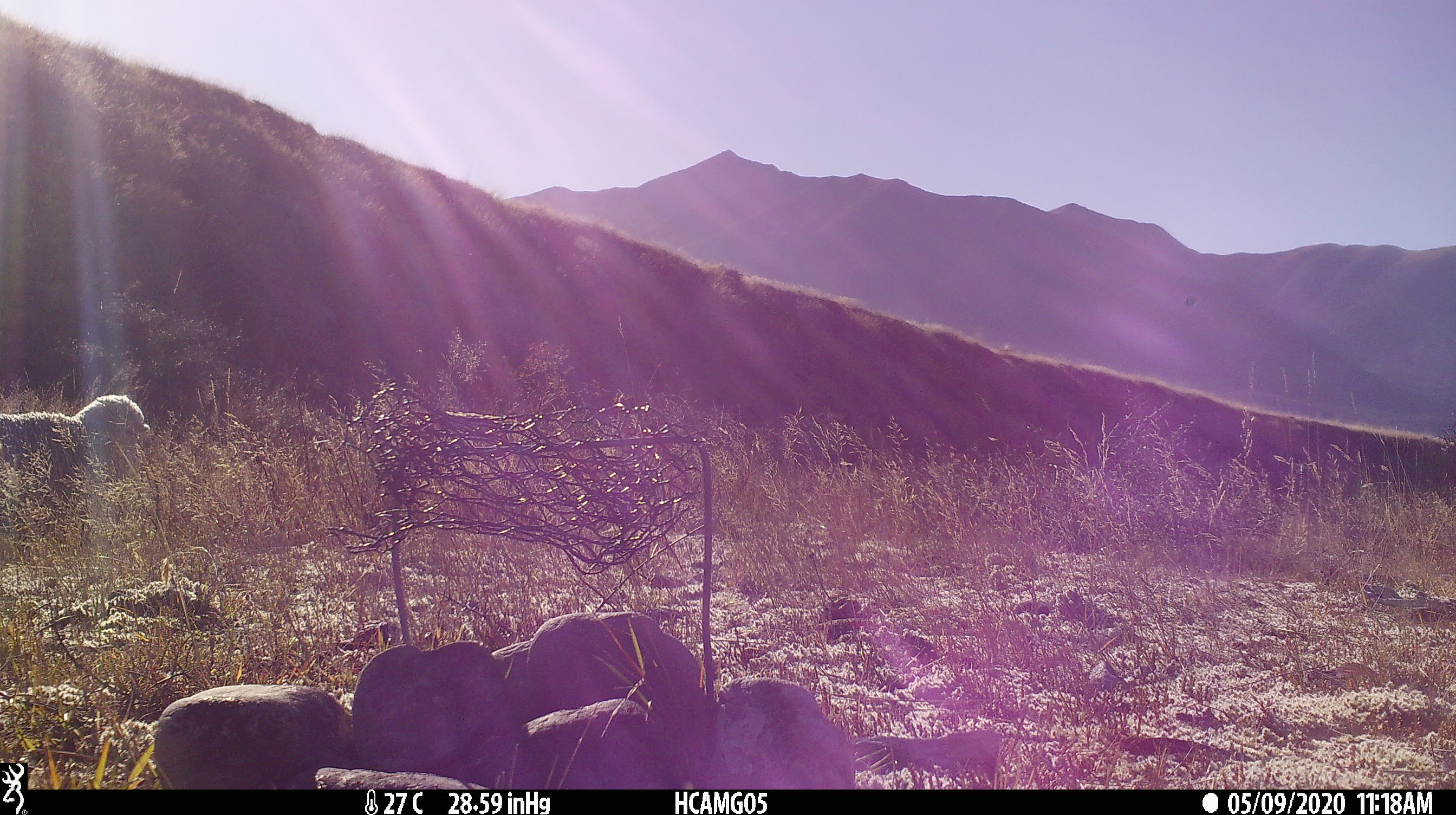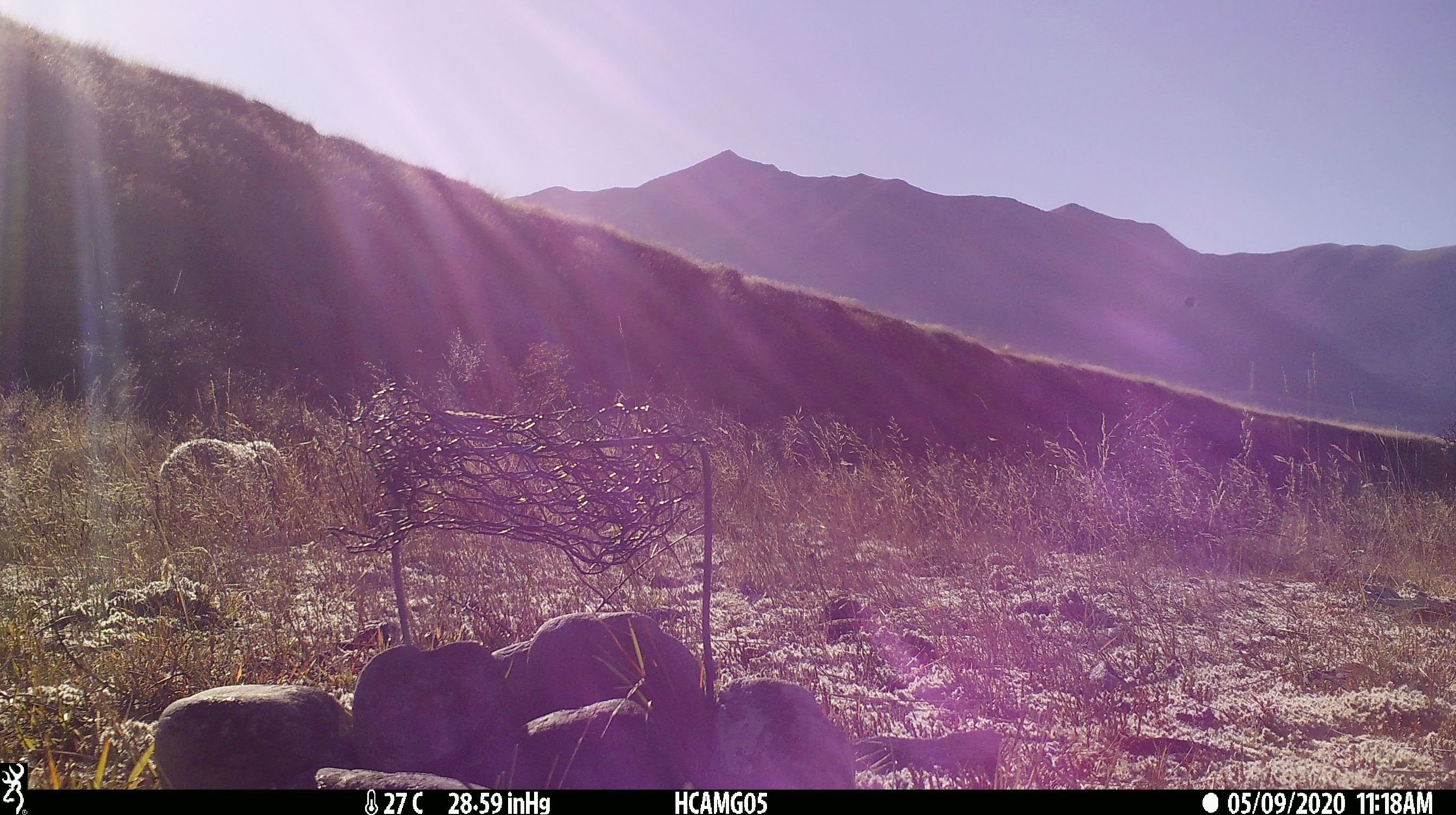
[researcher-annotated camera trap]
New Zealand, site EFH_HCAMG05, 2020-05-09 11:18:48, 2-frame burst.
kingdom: Animalia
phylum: Chordata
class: Mammalia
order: Artiodactyla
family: Bovidae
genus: Ovis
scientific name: Ovis aries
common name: domestic sheep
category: sheep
Sheep (domestic sheep) (Ovis aries).